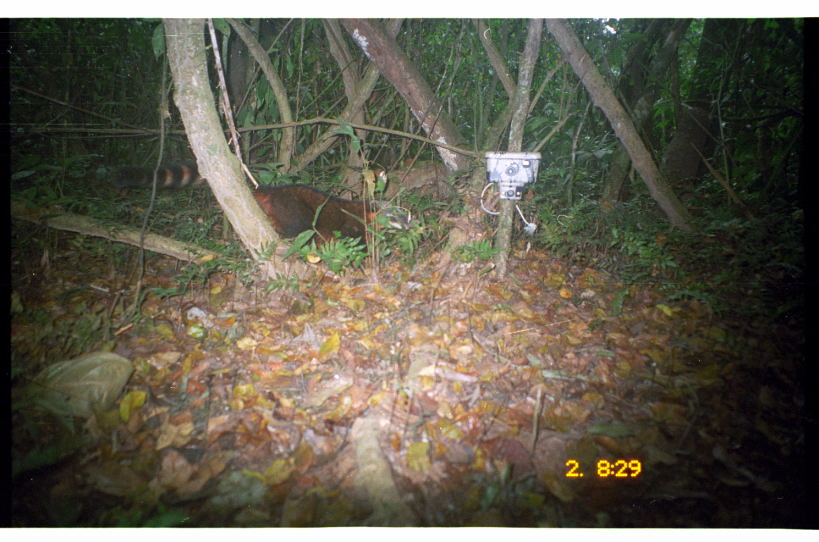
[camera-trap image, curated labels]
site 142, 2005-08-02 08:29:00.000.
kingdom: Animalia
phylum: Chordata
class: Mammalia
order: Carnivora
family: Procyonidae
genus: Nasua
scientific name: Nasua nasua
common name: south american coati